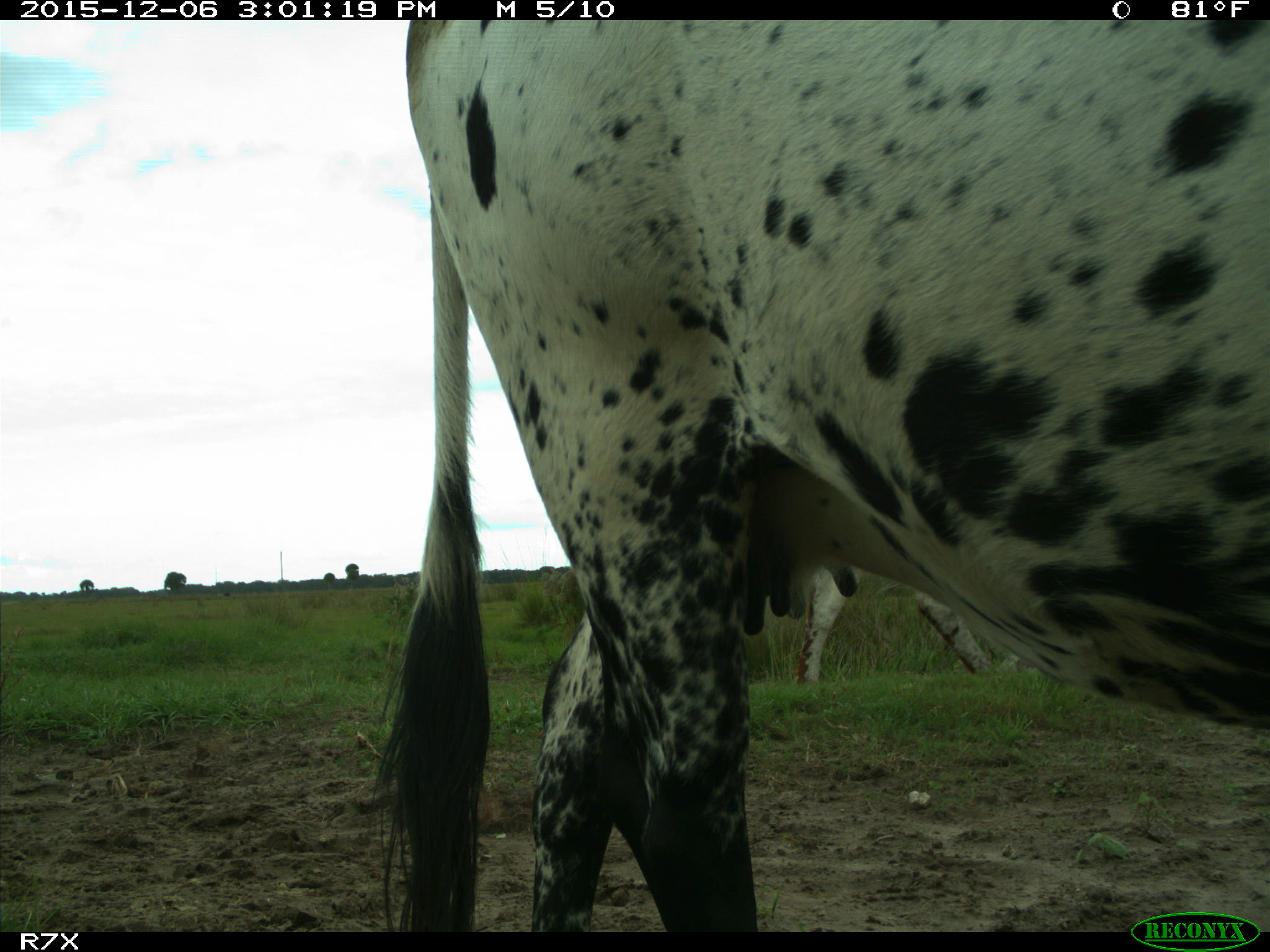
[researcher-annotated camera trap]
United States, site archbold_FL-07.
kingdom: Animalia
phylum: Chordata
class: Mammalia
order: Artiodactyla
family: Bovidae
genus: Bos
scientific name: Bos taurus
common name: domestic cow